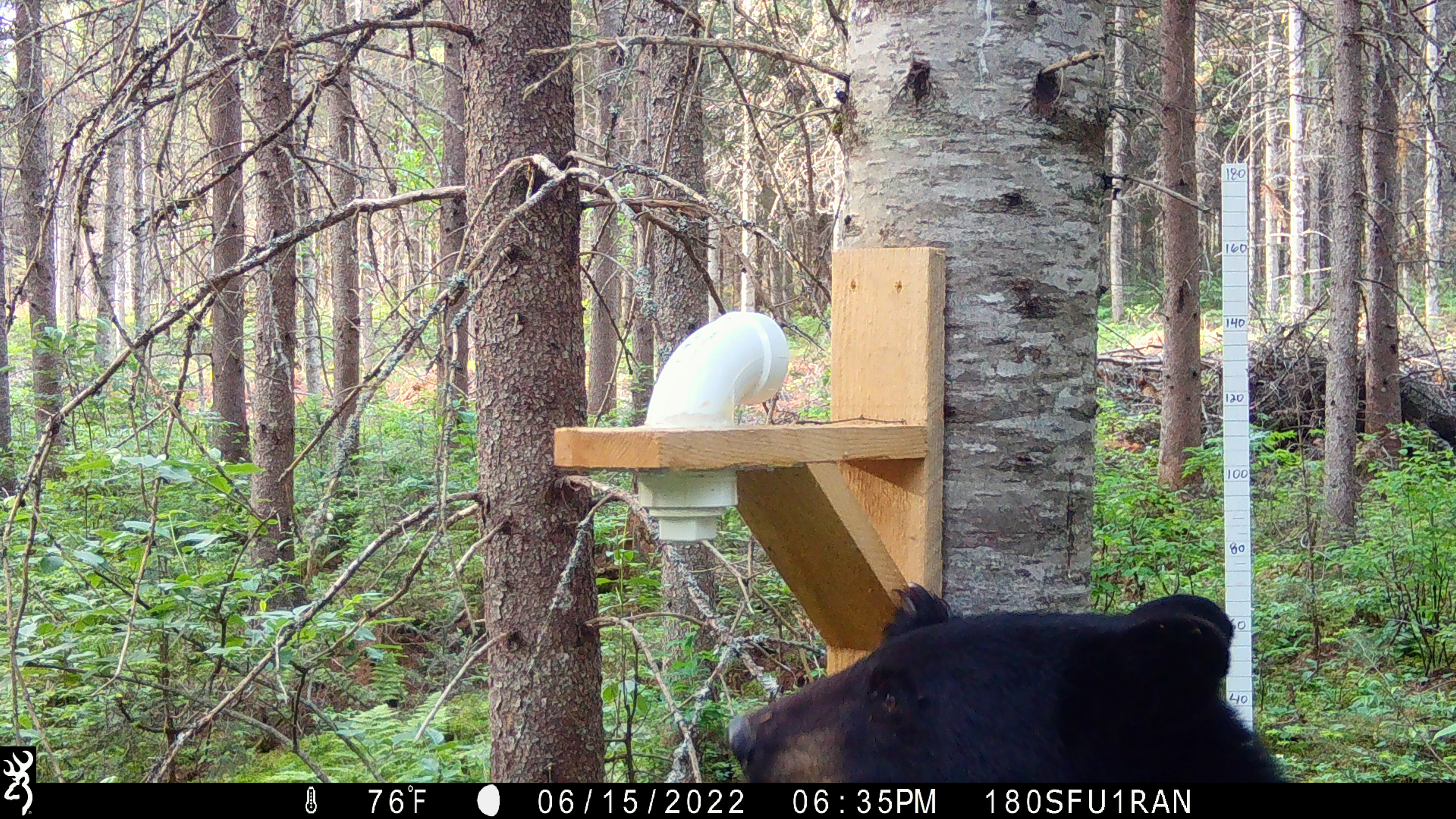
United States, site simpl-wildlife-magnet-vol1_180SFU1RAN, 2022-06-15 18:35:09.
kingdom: Animalia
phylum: Chordata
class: Mammalia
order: Carnivora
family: Ursidae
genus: Ursus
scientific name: Ursus americanus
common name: black bear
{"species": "black bear (Ursus americanus)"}